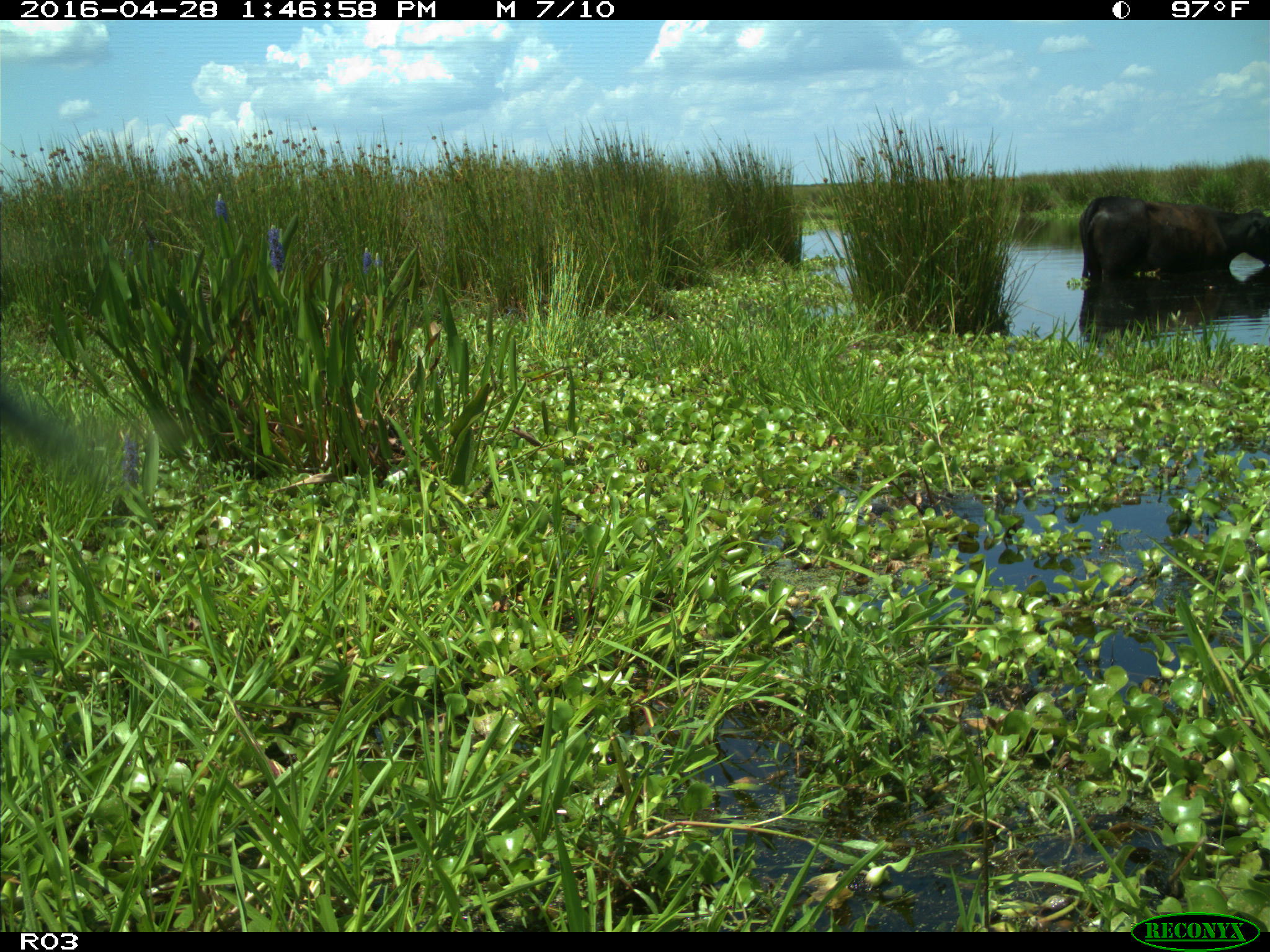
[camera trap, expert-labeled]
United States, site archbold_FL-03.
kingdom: Animalia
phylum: Chordata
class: Mammalia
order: Artiodactyla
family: Bovidae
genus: Bos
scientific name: Bos taurus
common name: domestic cow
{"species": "Bos taurus (domestic cow)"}